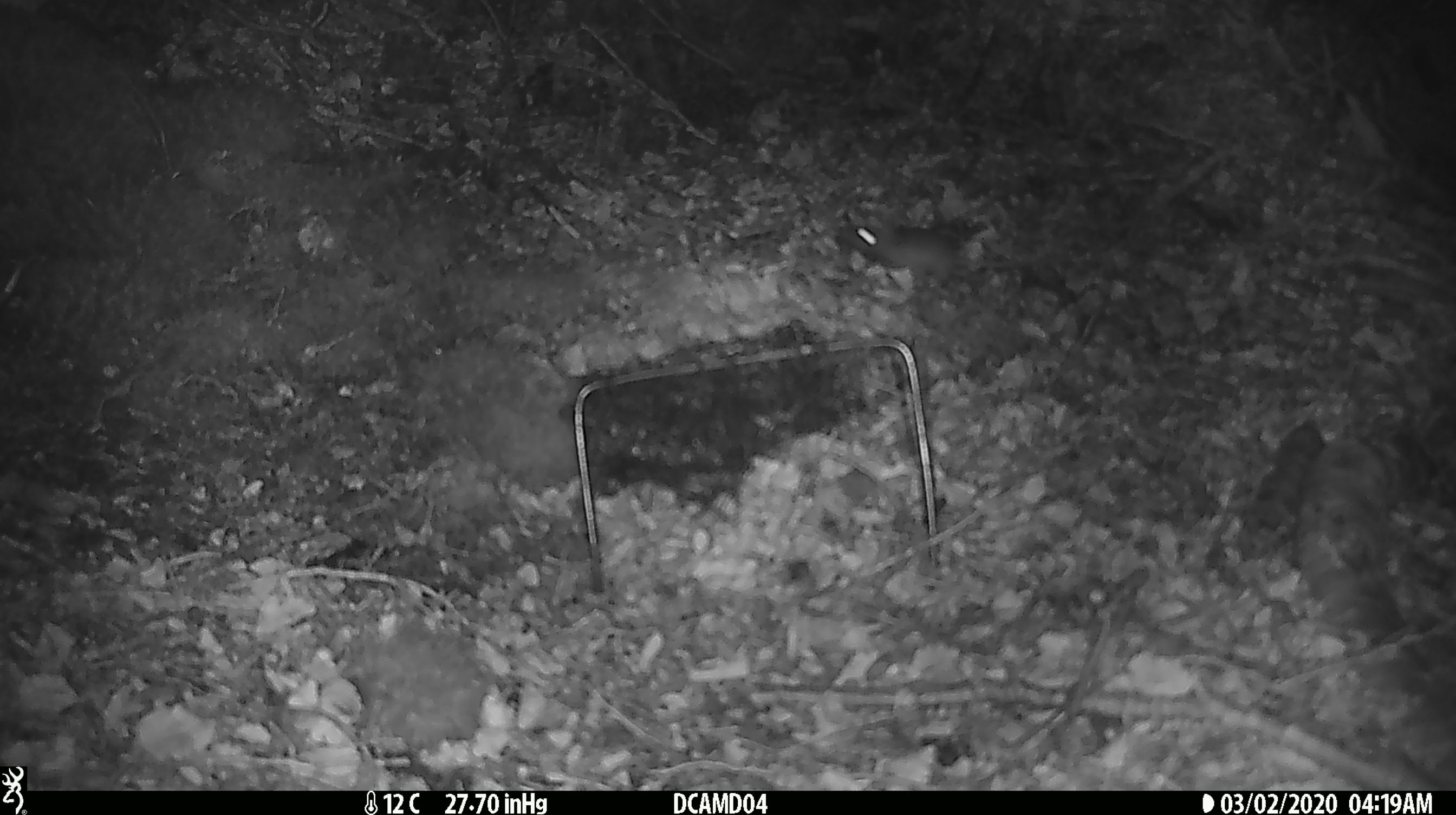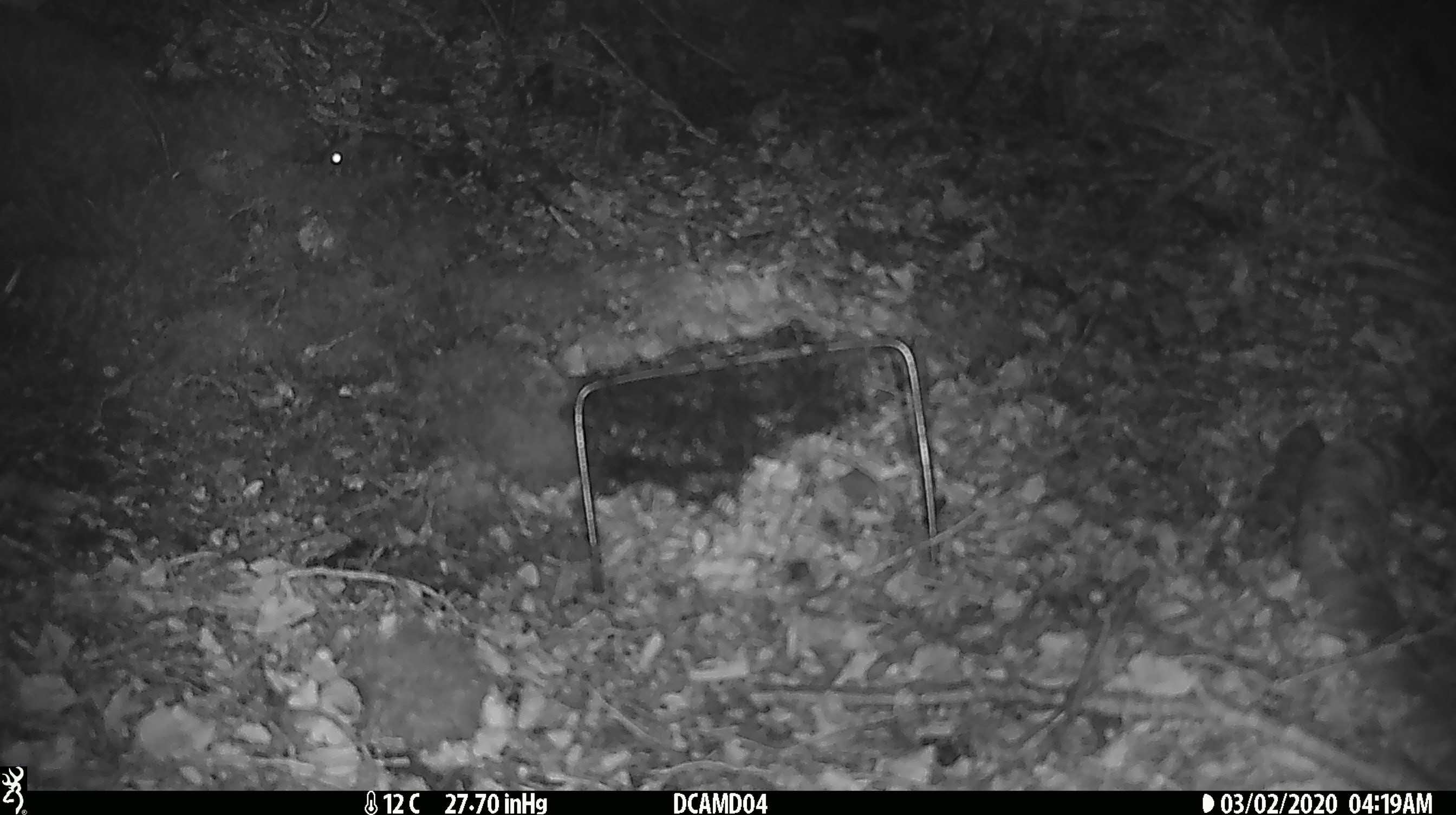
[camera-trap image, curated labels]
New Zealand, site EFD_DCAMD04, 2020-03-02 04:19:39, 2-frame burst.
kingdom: Animalia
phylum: Chordata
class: Mammalia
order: Rodentia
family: Muridae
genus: Mus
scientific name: Mus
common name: mouse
Mouse (Mus).